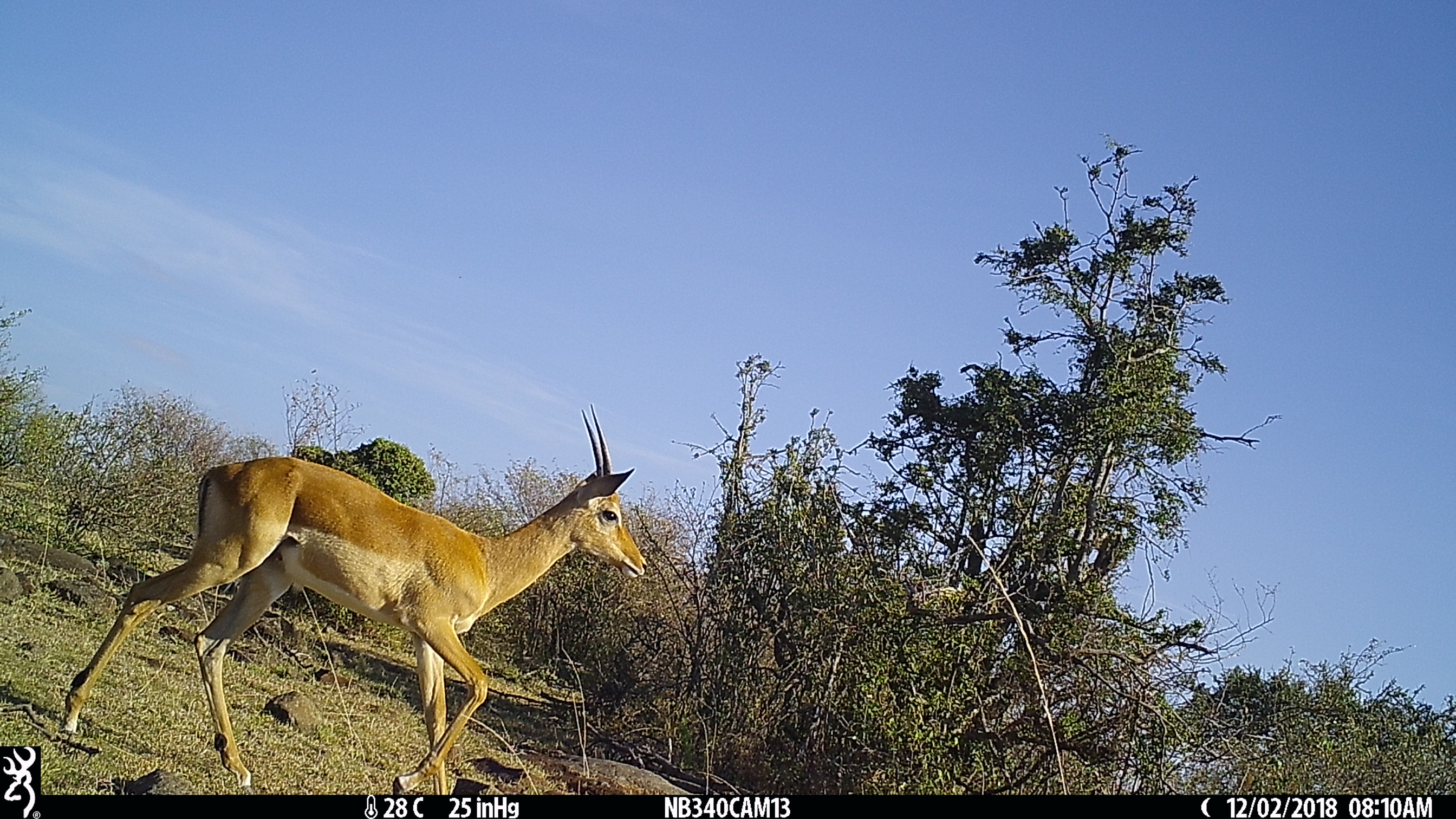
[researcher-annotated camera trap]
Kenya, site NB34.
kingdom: Animalia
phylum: Chordata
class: Mammalia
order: Artiodactyla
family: Bovidae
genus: Aepyceros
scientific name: Aepyceros melampus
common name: impala